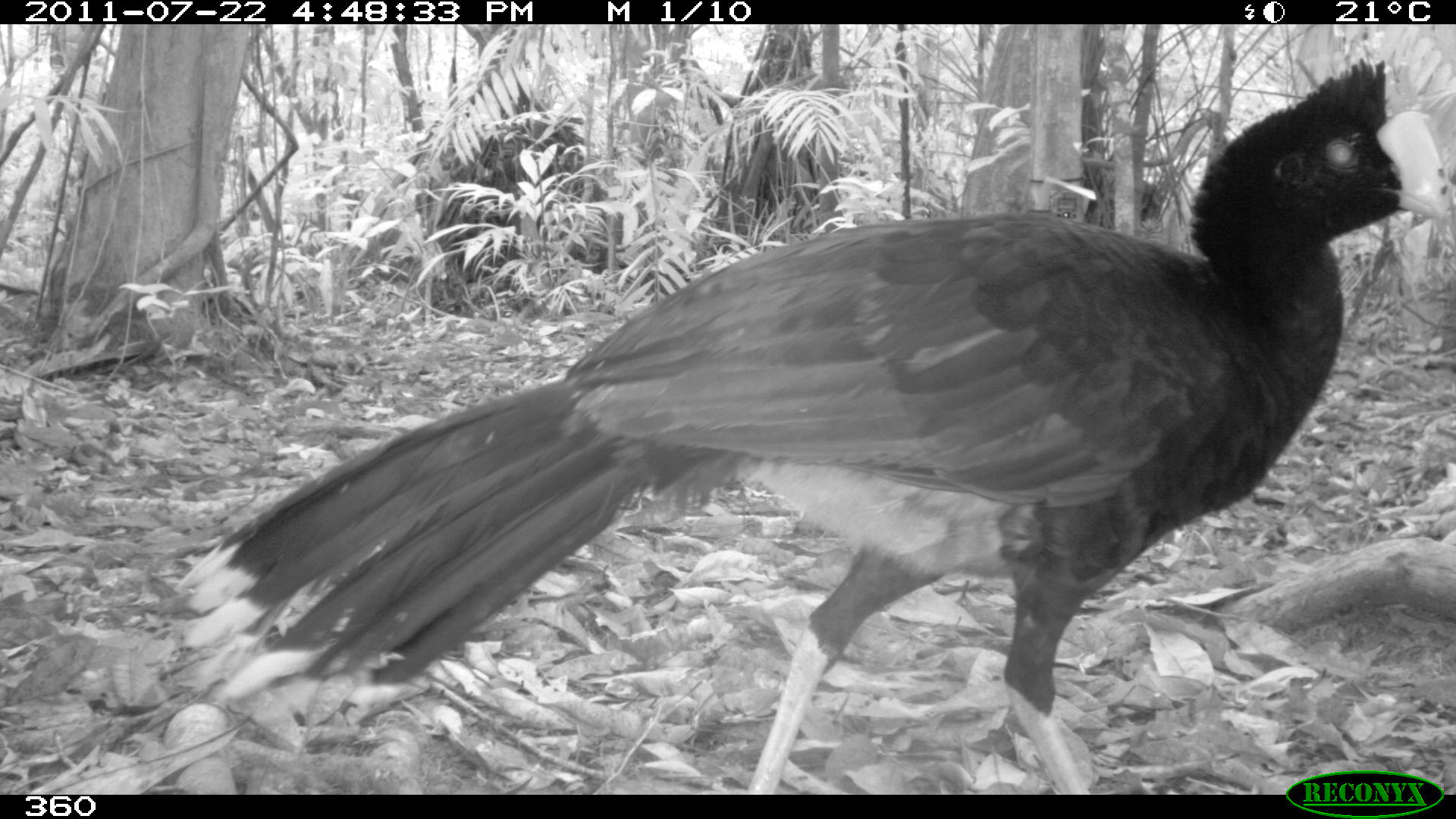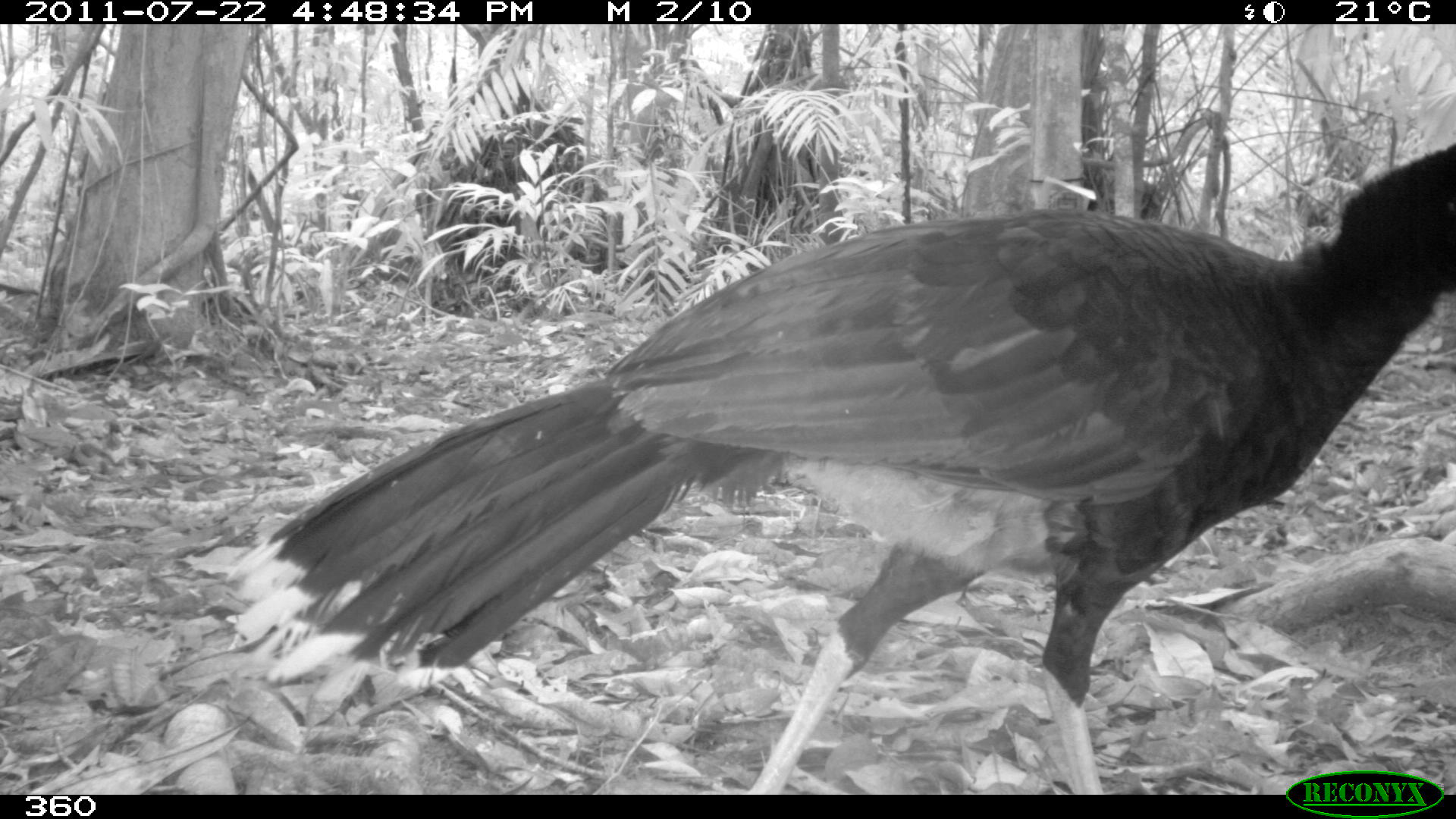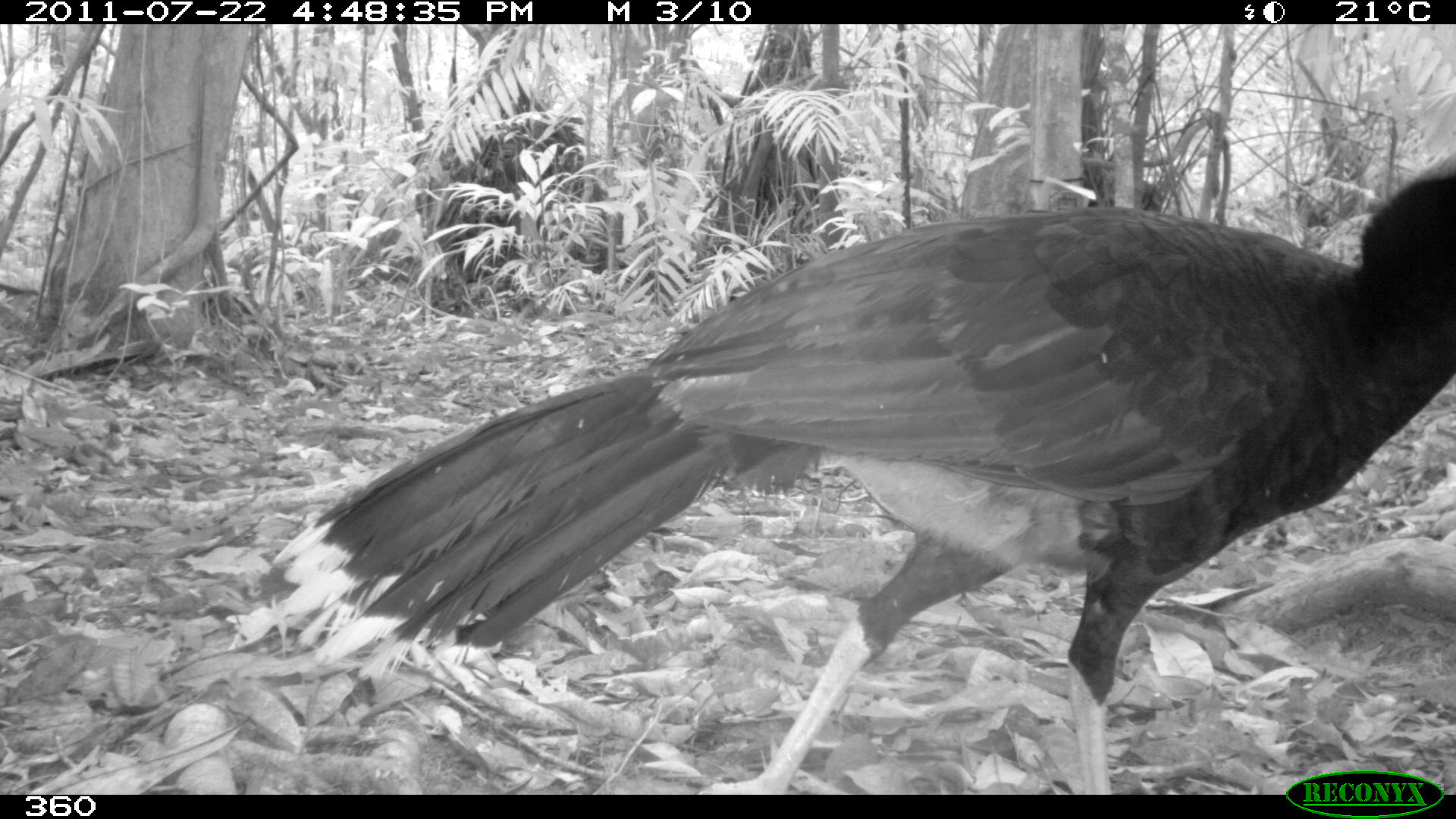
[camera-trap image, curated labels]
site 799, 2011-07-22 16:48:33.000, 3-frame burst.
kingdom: Animalia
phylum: Chordata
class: Aves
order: Galliformes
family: Cracidae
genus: Mitu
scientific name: Mitu tuberosum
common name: razor-billed curassow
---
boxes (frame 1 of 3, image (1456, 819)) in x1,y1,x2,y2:
mitu tuberosum: 180,53,1454,792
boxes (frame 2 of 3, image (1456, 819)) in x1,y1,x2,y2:
mitu tuberosum: 225,143,1456,790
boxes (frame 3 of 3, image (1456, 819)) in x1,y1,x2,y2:
mitu tuberosum: 252,147,1456,789